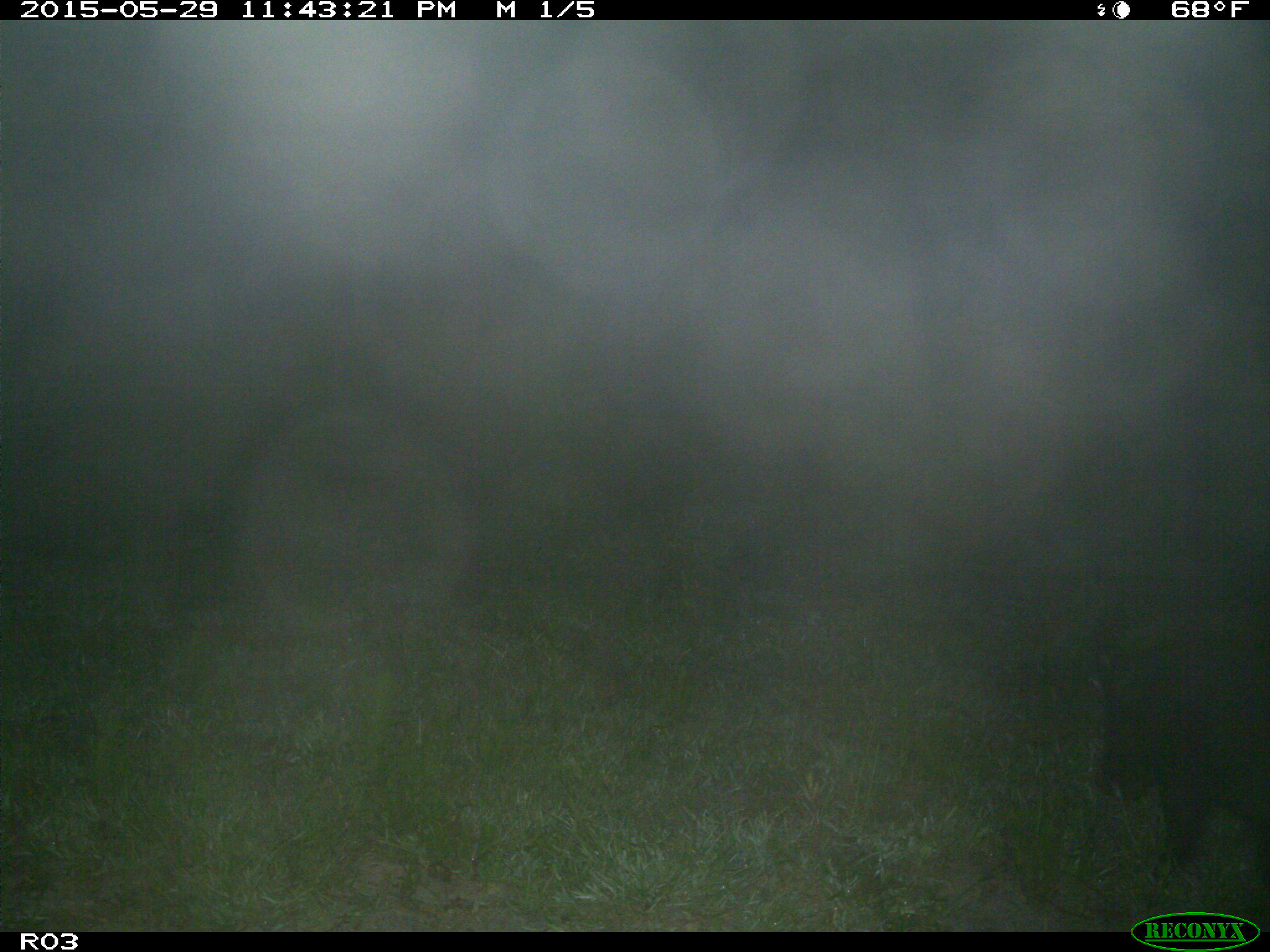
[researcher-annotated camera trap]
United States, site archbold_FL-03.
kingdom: Animalia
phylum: Chordata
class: Mammalia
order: Artiodactyla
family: Suidae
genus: Sus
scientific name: Sus scrofa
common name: wild boar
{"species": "Sus scrofa (wild boar)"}